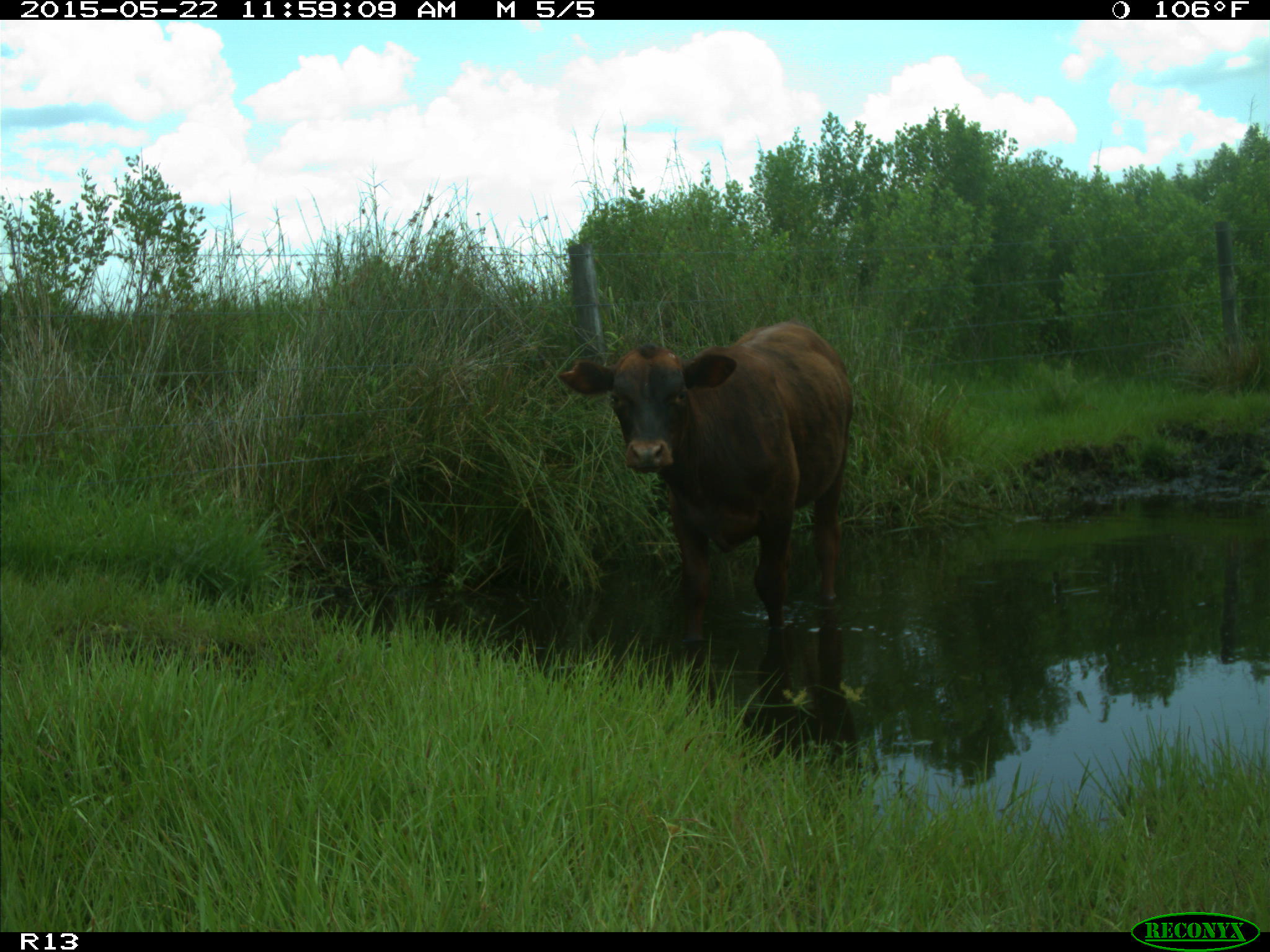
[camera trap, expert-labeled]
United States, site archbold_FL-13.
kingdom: Animalia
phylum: Chordata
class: Mammalia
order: Artiodactyla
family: Bovidae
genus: Bos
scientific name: Bos taurus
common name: domestic cow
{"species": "Bos taurus (domestic cow)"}